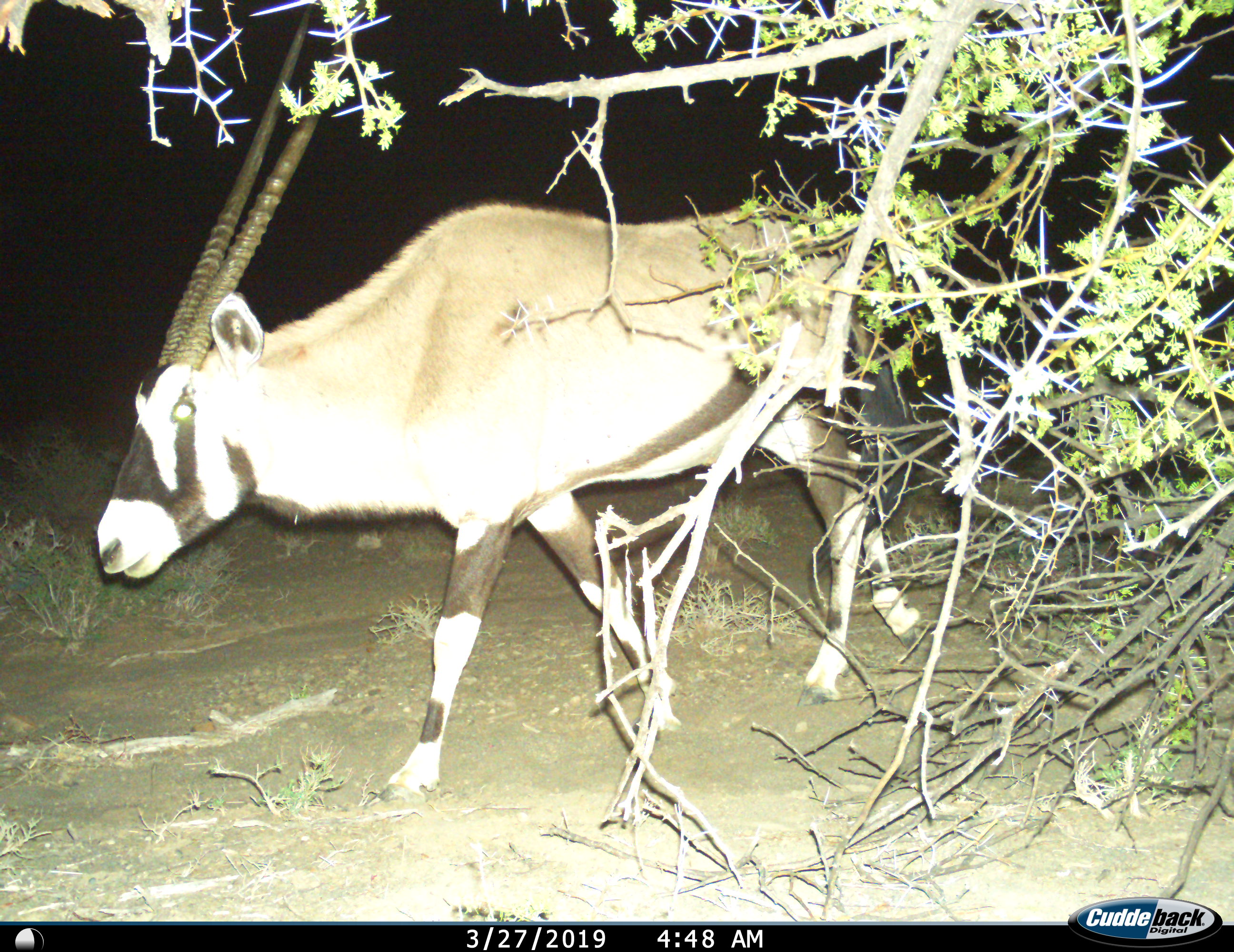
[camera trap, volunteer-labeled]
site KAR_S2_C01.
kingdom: Animalia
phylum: Chordata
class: Mammalia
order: Artiodactyla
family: Bovidae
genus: Oryx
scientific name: Oryx gazella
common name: gemsbok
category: oryx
Oryx (gemsbok) (Oryx gazella), count 1. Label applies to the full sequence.